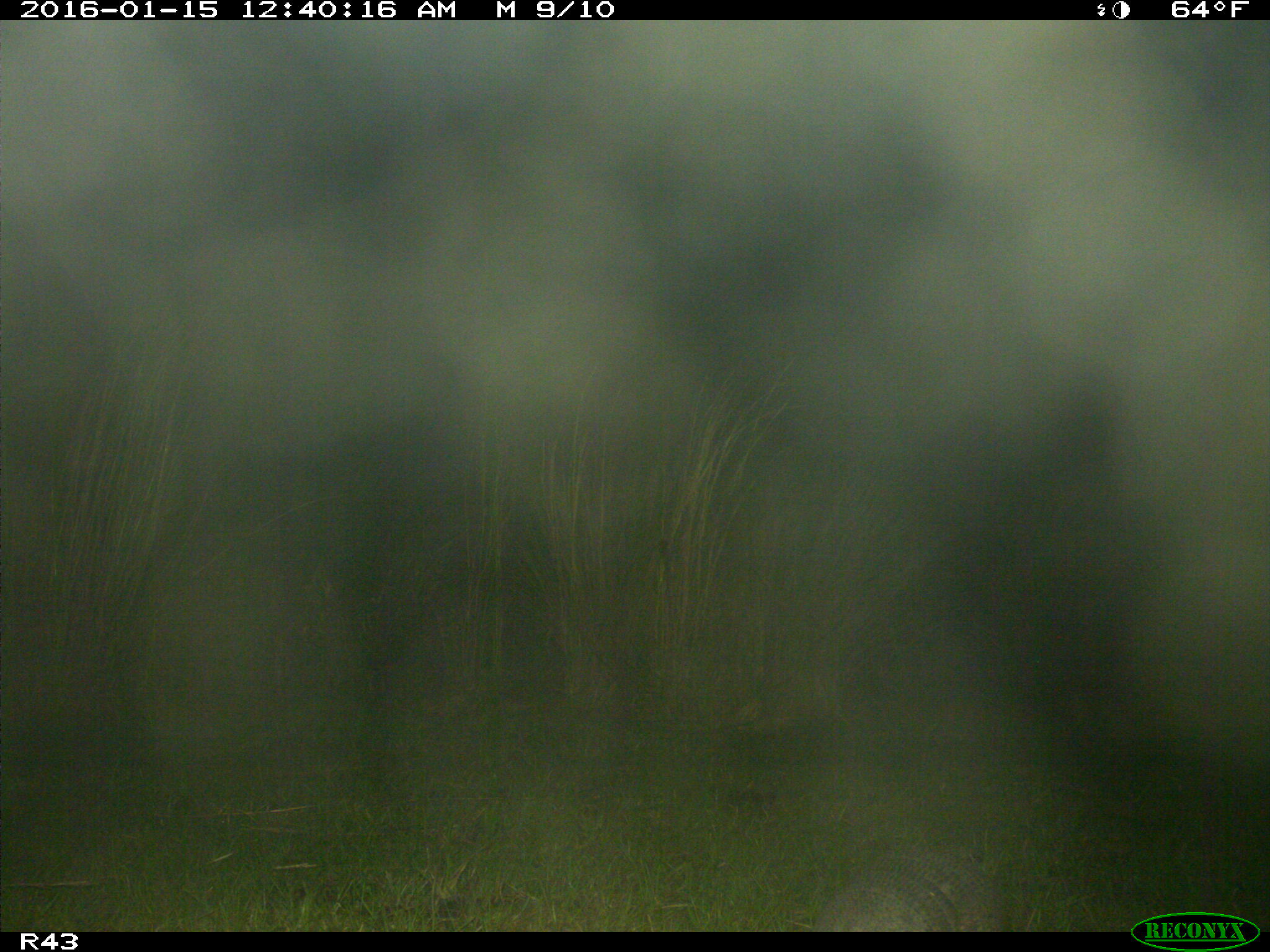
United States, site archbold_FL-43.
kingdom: Animalia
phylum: Chordata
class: Mammalia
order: Cingulata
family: Dasypodidae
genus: Dasypus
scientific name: Dasypus novemcinctus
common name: nine-banded armadillo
Dasypus novemcinctus (nine-banded armadillo).